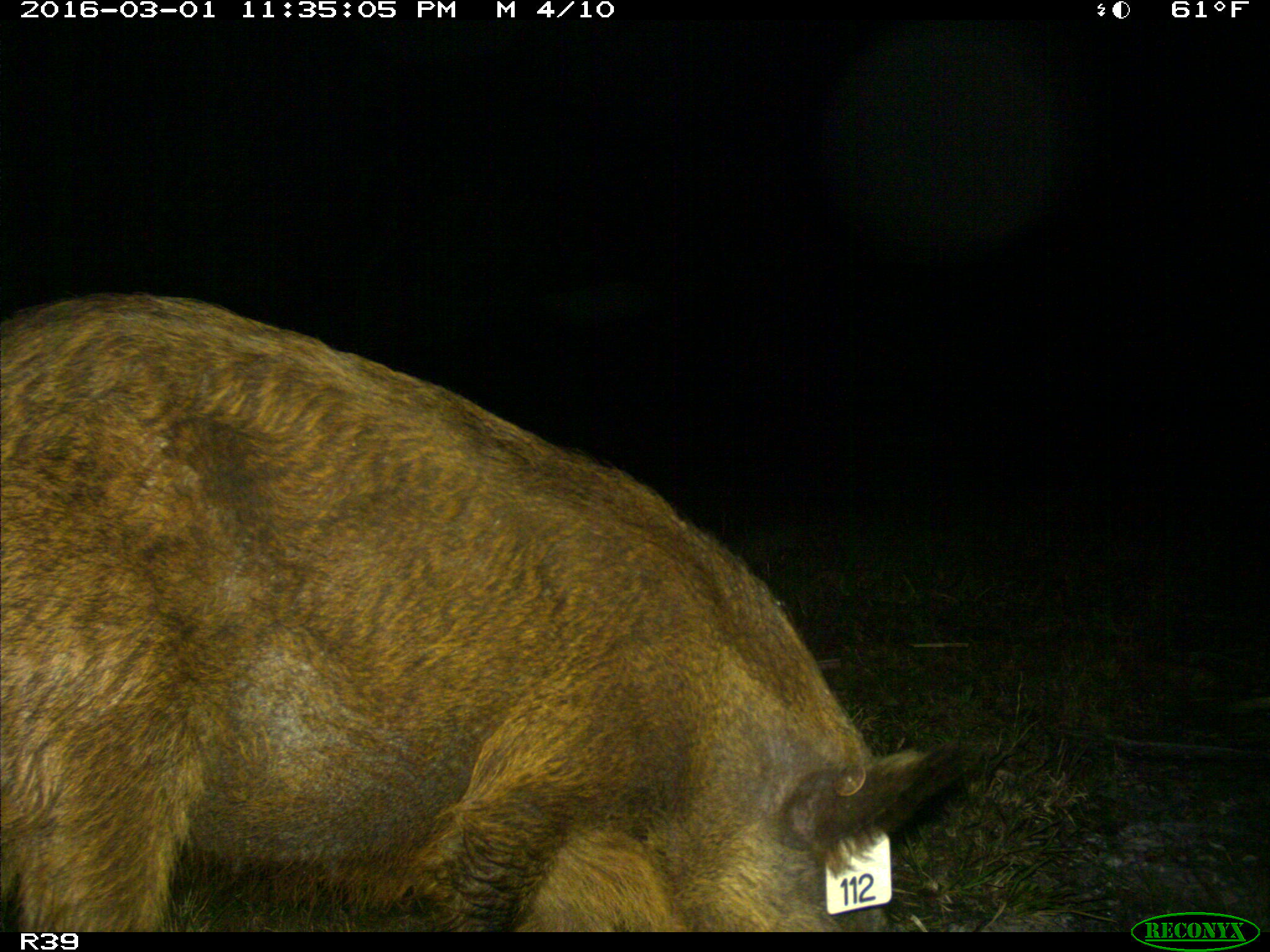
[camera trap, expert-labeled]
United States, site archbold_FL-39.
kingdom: Animalia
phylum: Chordata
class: Mammalia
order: Artiodactyla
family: Suidae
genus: Sus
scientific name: Sus scrofa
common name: wild boar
Sus scrofa (wild boar).